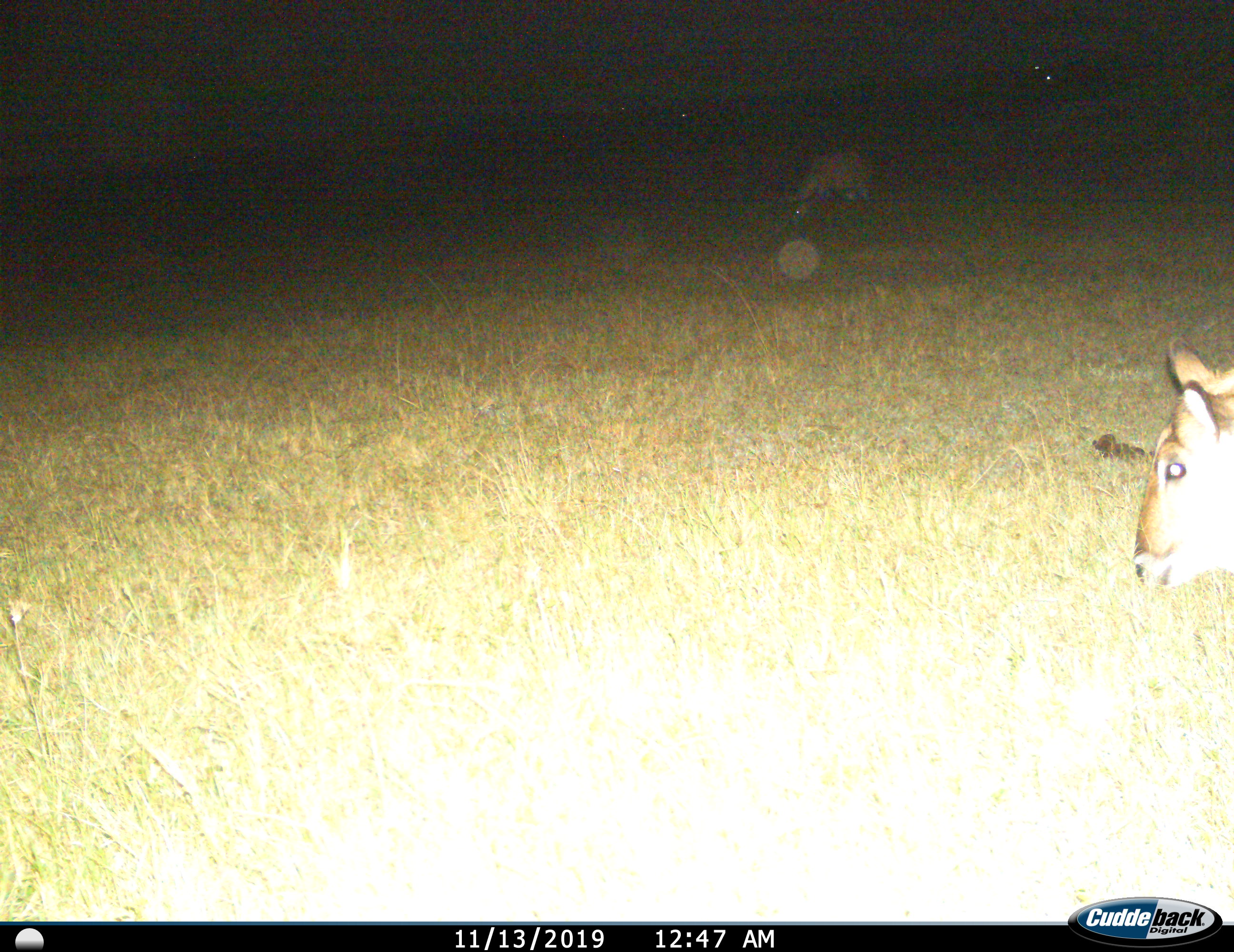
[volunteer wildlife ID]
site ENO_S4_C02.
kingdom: Animalia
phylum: Chordata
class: Mammalia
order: Artiodactyla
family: Bovidae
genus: Kobus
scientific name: Kobus ellipsiprymnus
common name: waterbuck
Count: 2.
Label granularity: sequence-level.